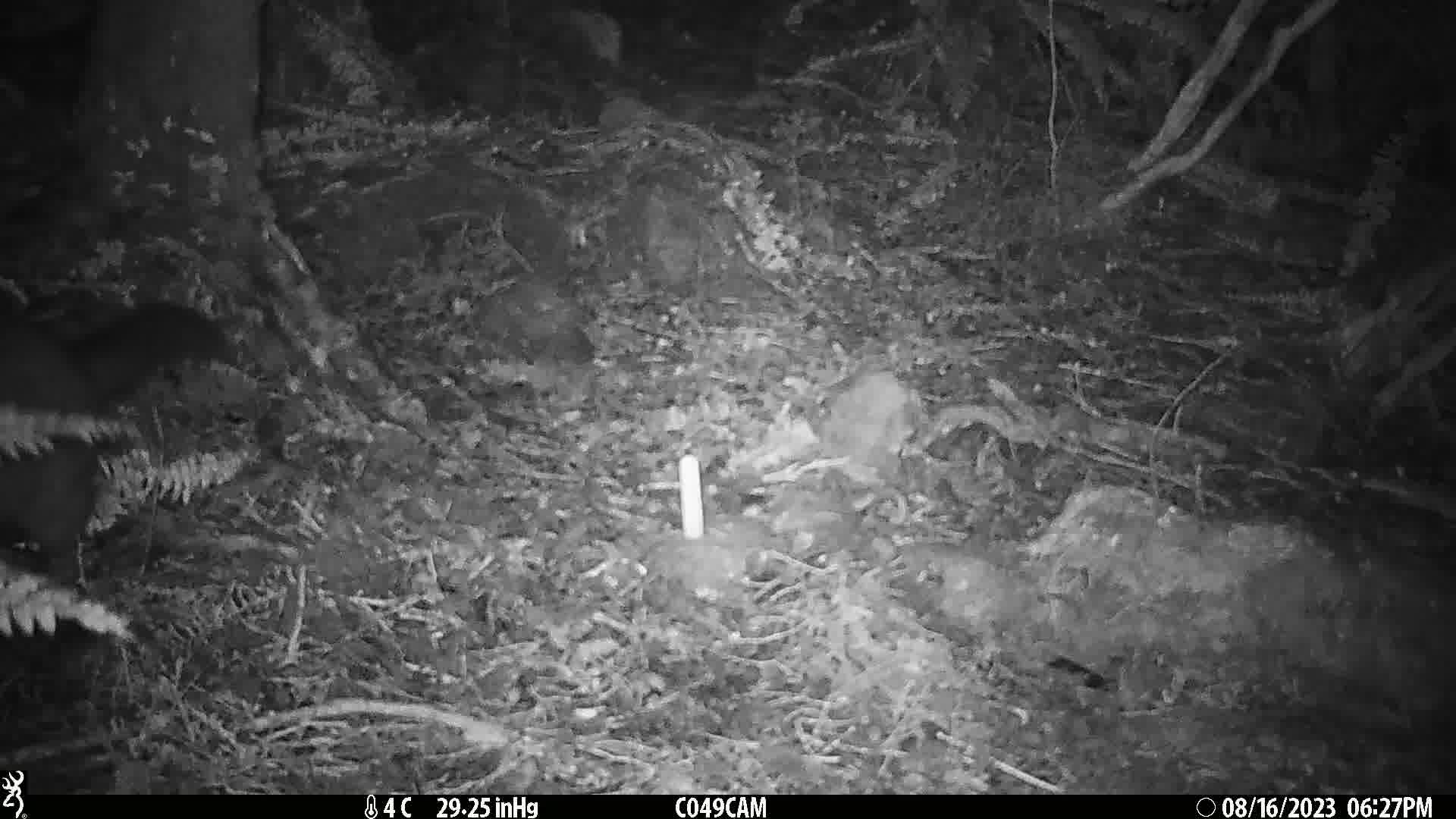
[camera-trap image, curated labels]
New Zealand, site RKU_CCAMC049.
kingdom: Animalia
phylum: Chordata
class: Mammalia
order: Diprotodontia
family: Phalangeridae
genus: Trichosurus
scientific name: Trichosurus vulpecula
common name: common brushtail possum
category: possum